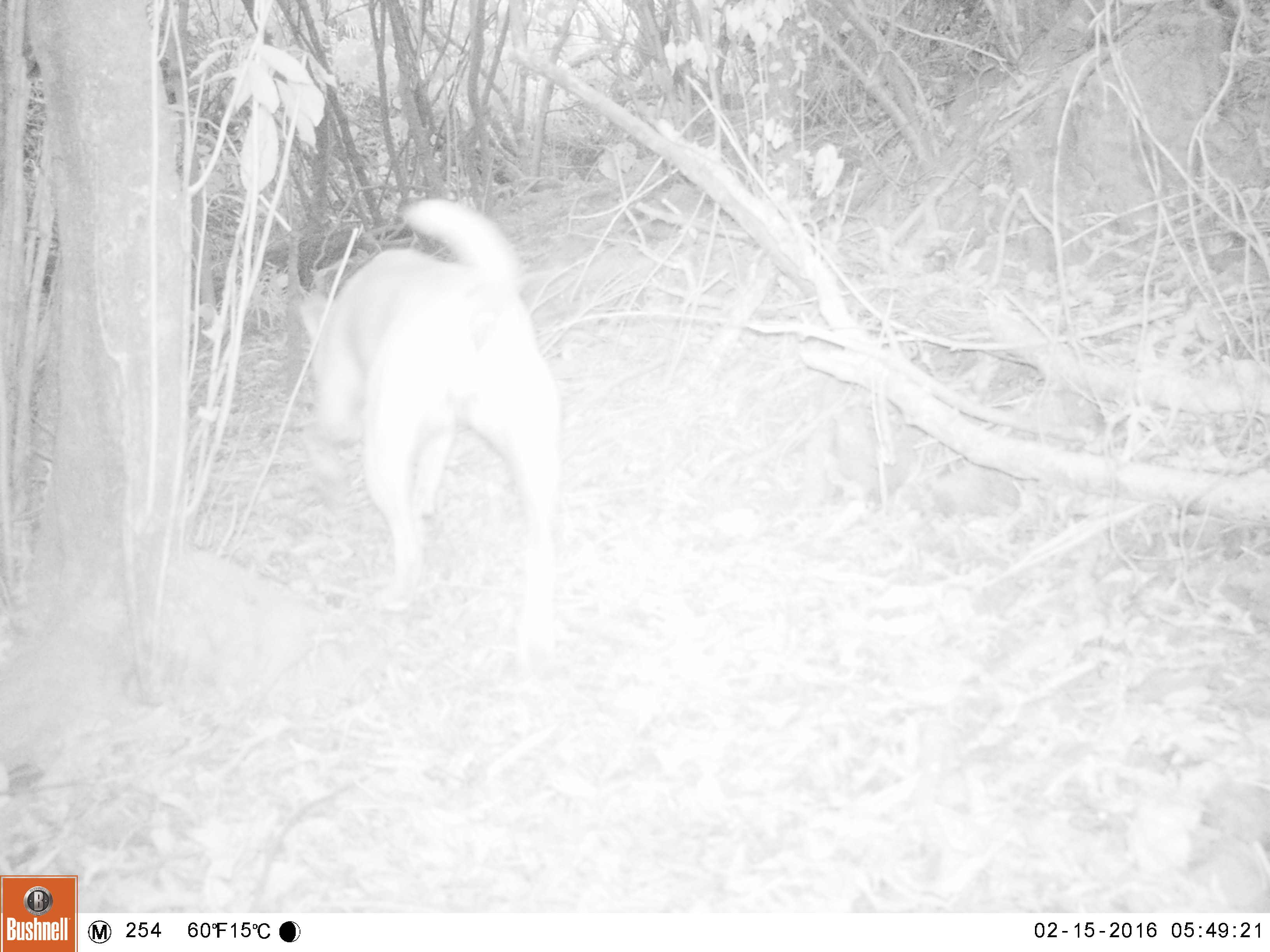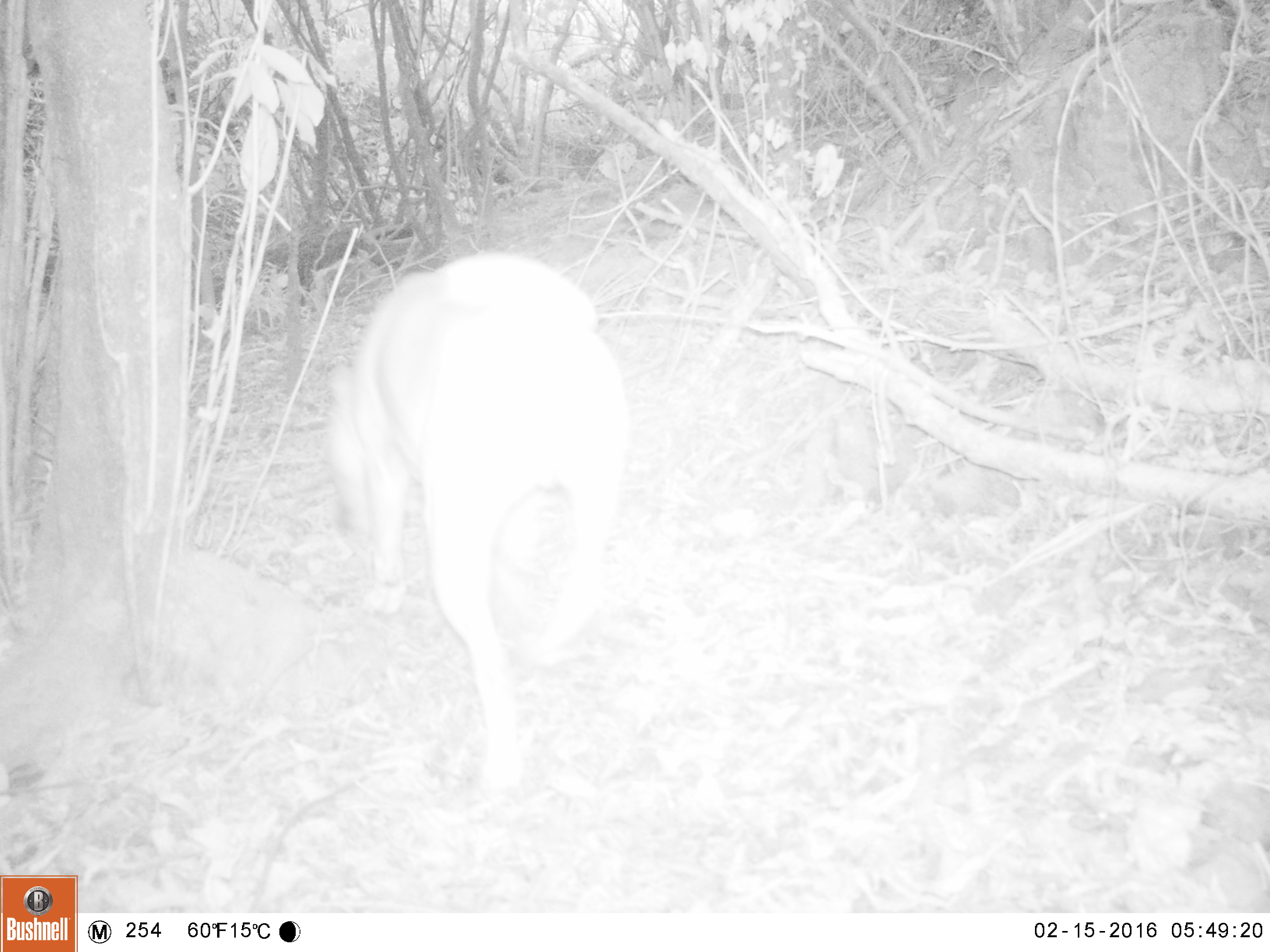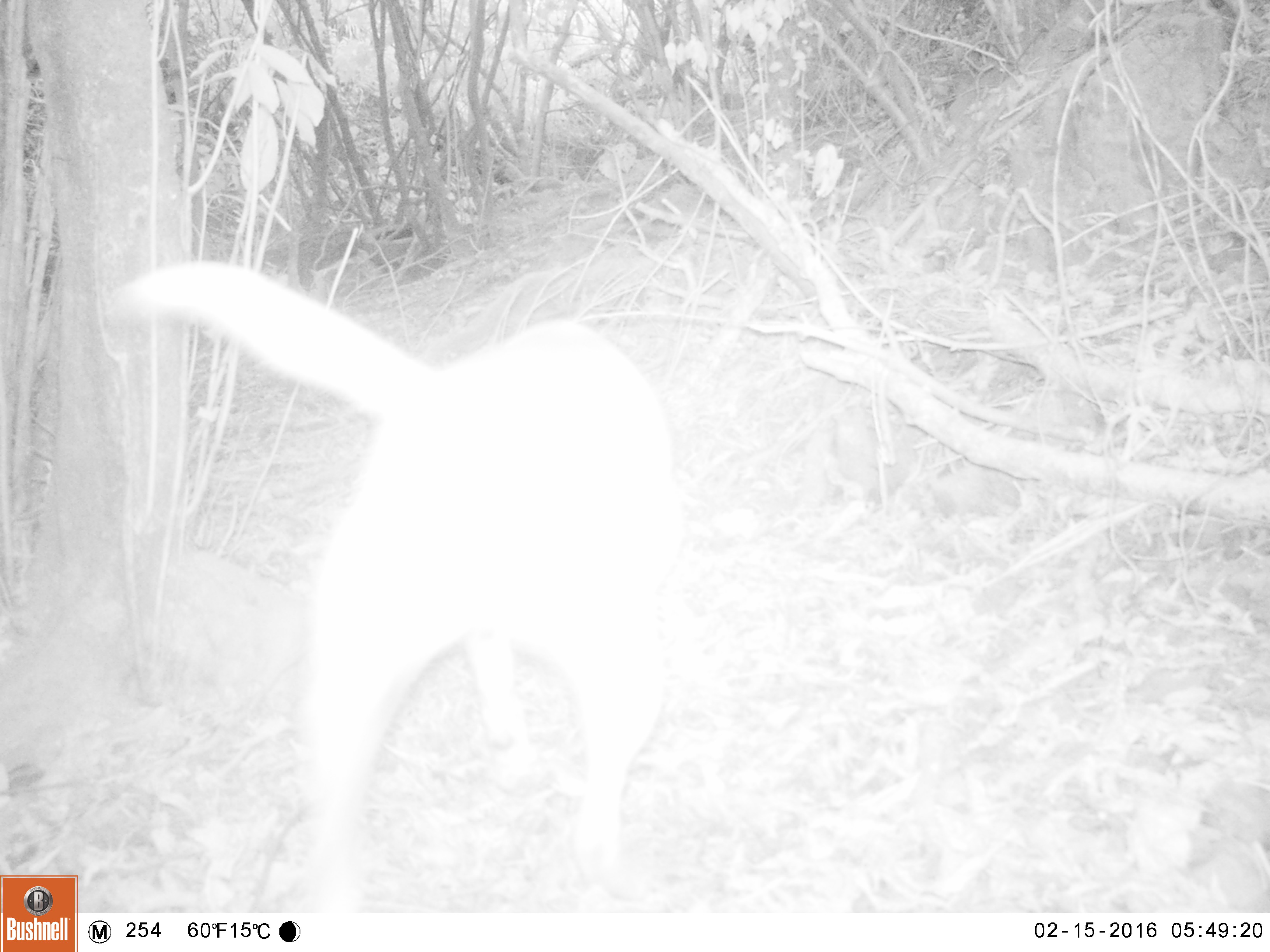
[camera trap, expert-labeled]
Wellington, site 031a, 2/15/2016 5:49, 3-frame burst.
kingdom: Animalia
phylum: Chordata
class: Mammalia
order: Carnivora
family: Canidae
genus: Canis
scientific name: Canis familiaris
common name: dog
Dog (Canis familiaris).